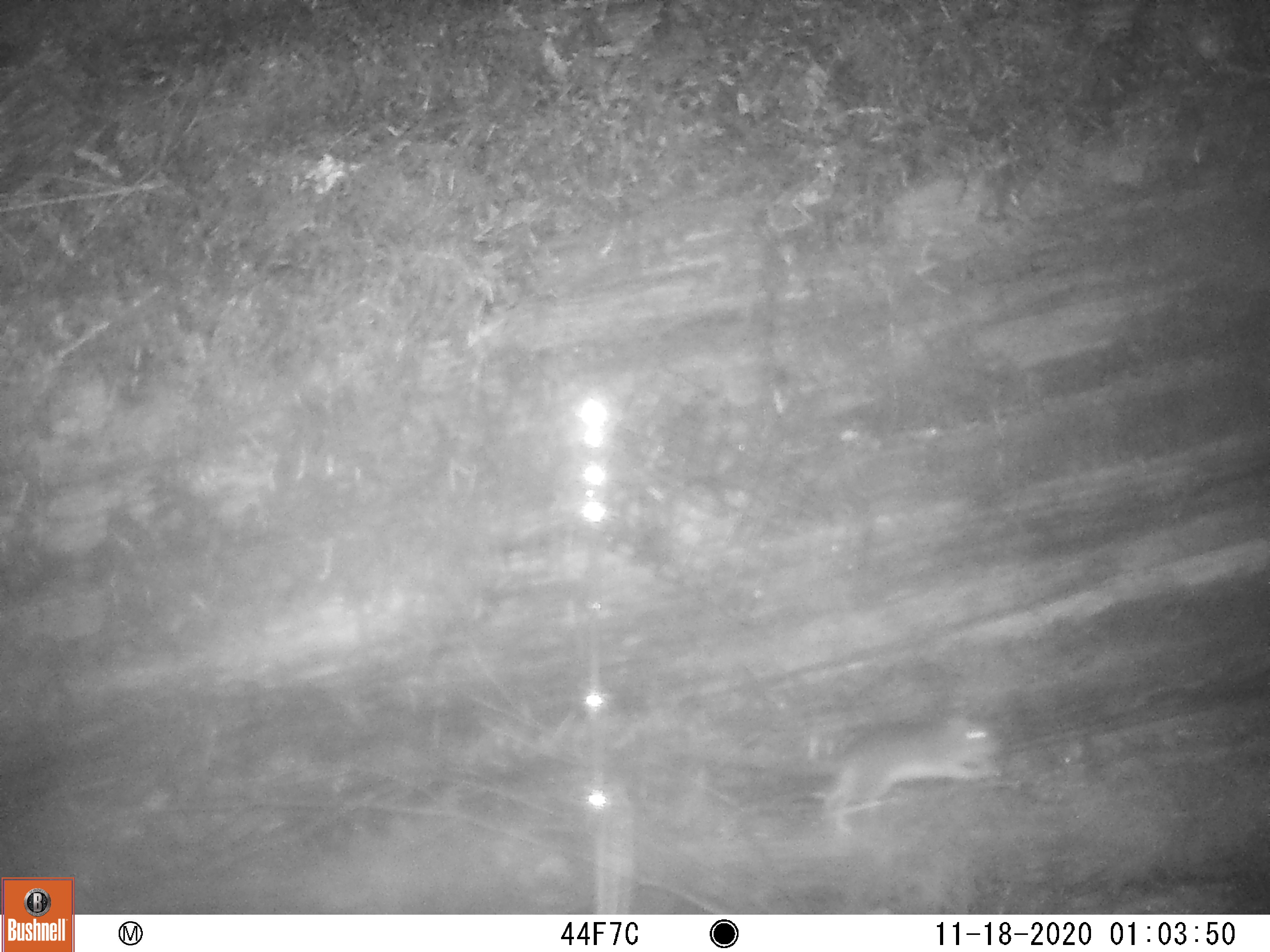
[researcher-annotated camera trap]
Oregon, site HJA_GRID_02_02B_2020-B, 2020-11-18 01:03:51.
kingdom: Animalia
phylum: Chordata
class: Mammalia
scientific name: Mammalia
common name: small mammal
Small mammal (Mammalia).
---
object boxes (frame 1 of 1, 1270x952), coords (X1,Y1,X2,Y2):
small mammal: (669,704,1017,838)